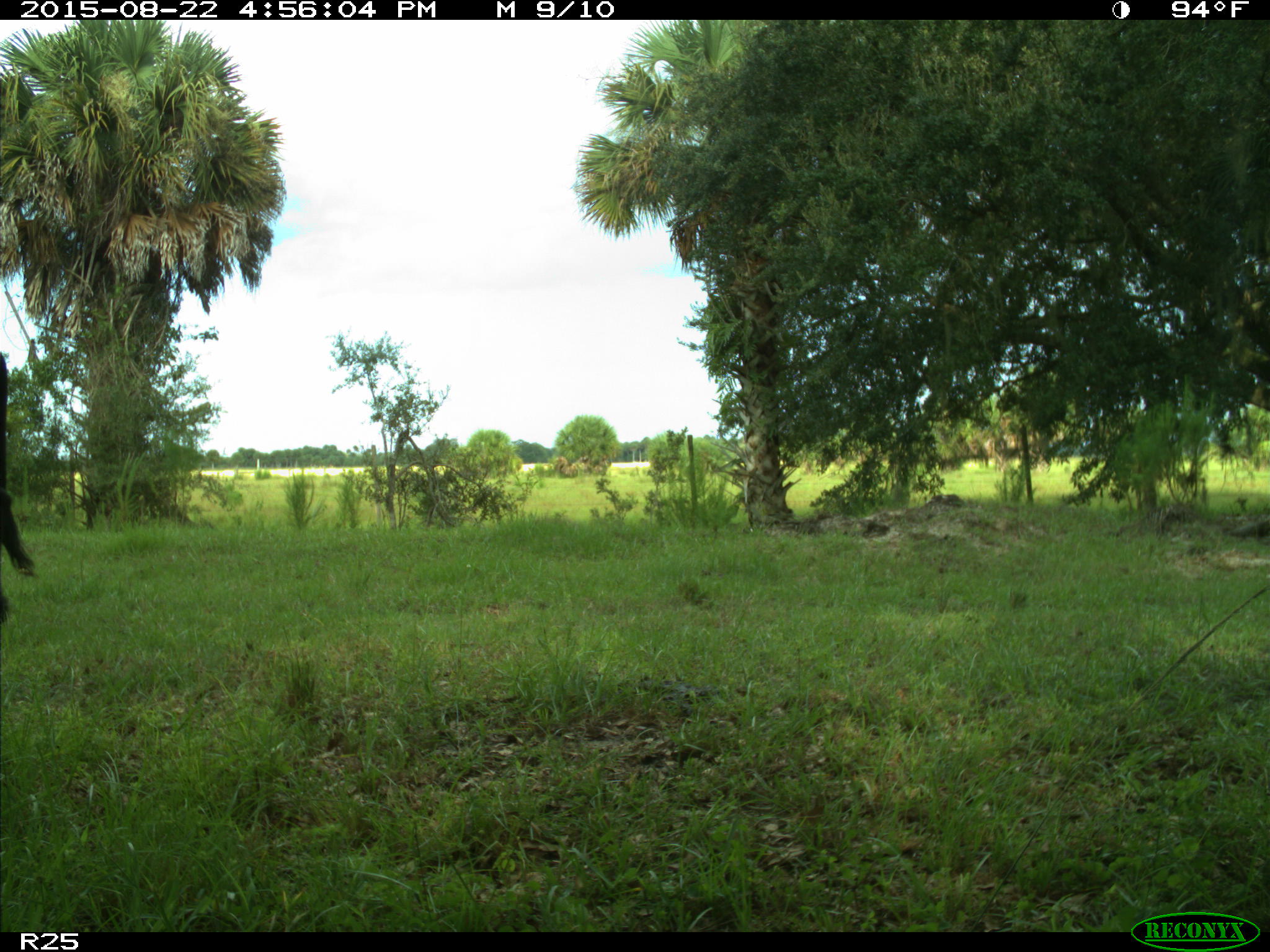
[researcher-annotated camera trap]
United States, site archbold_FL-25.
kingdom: Animalia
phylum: Chordata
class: Mammalia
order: Artiodactyla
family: Bovidae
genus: Bos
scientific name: Bos taurus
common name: domestic cow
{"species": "Bos taurus (domestic cow)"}